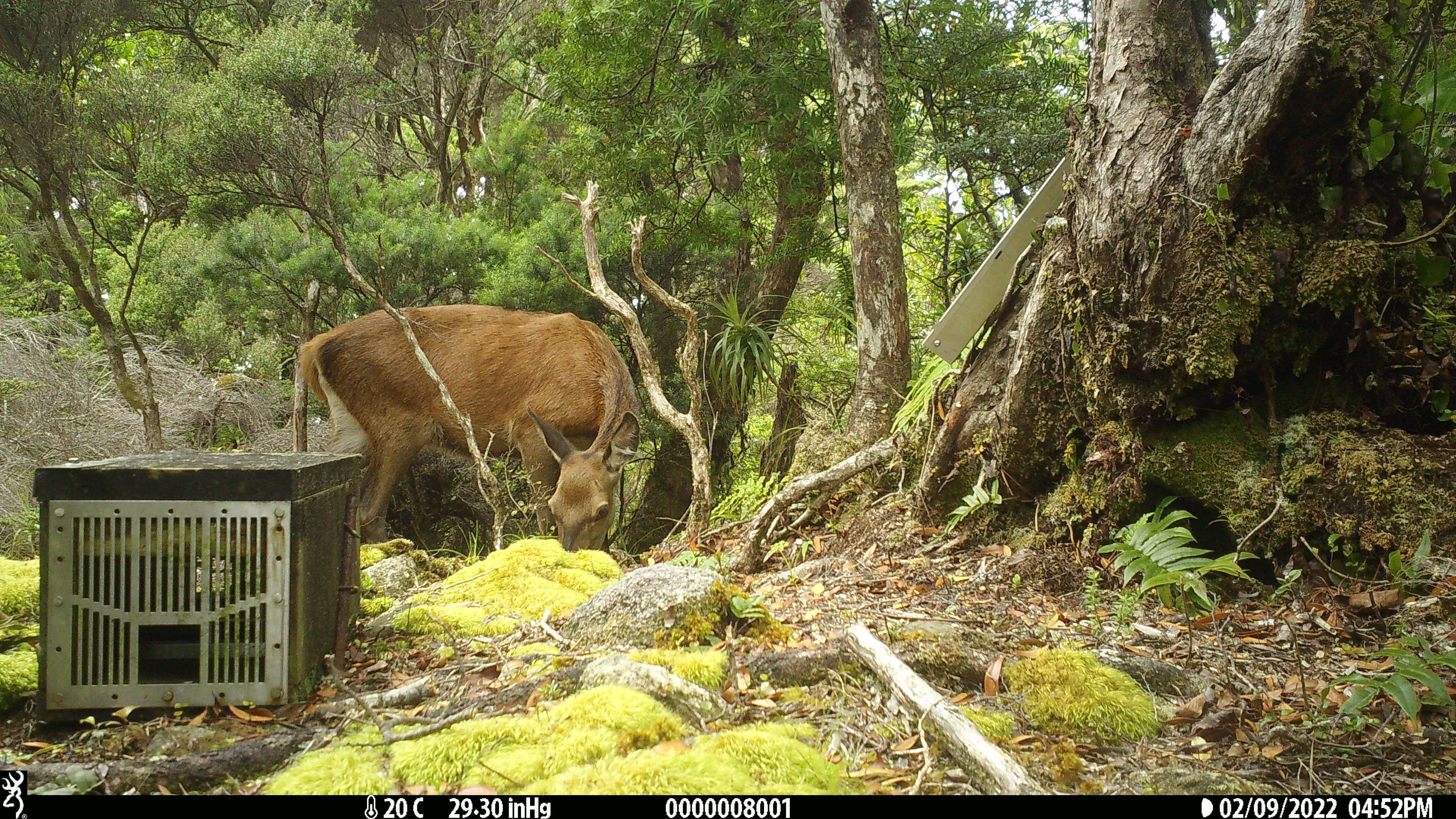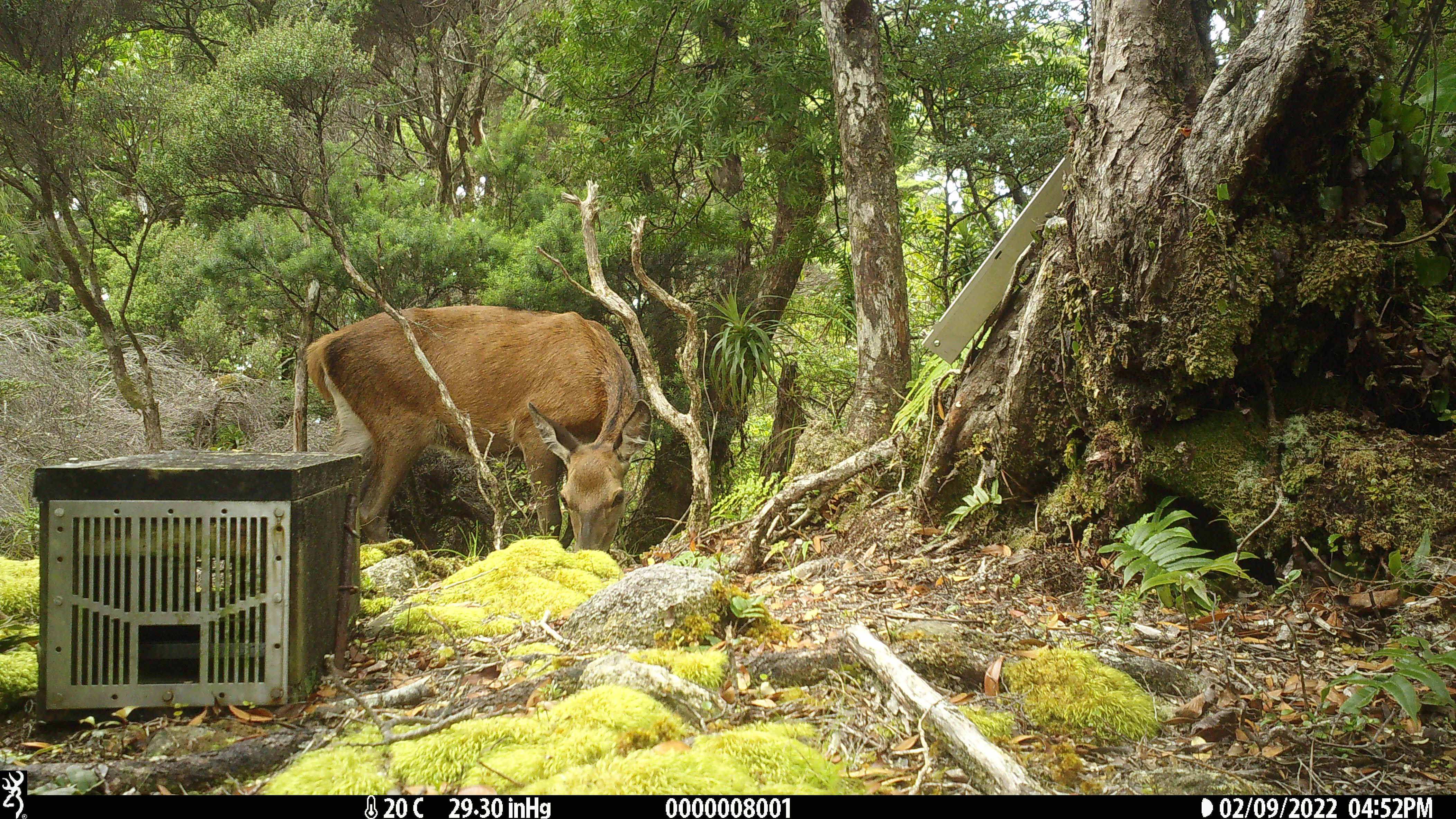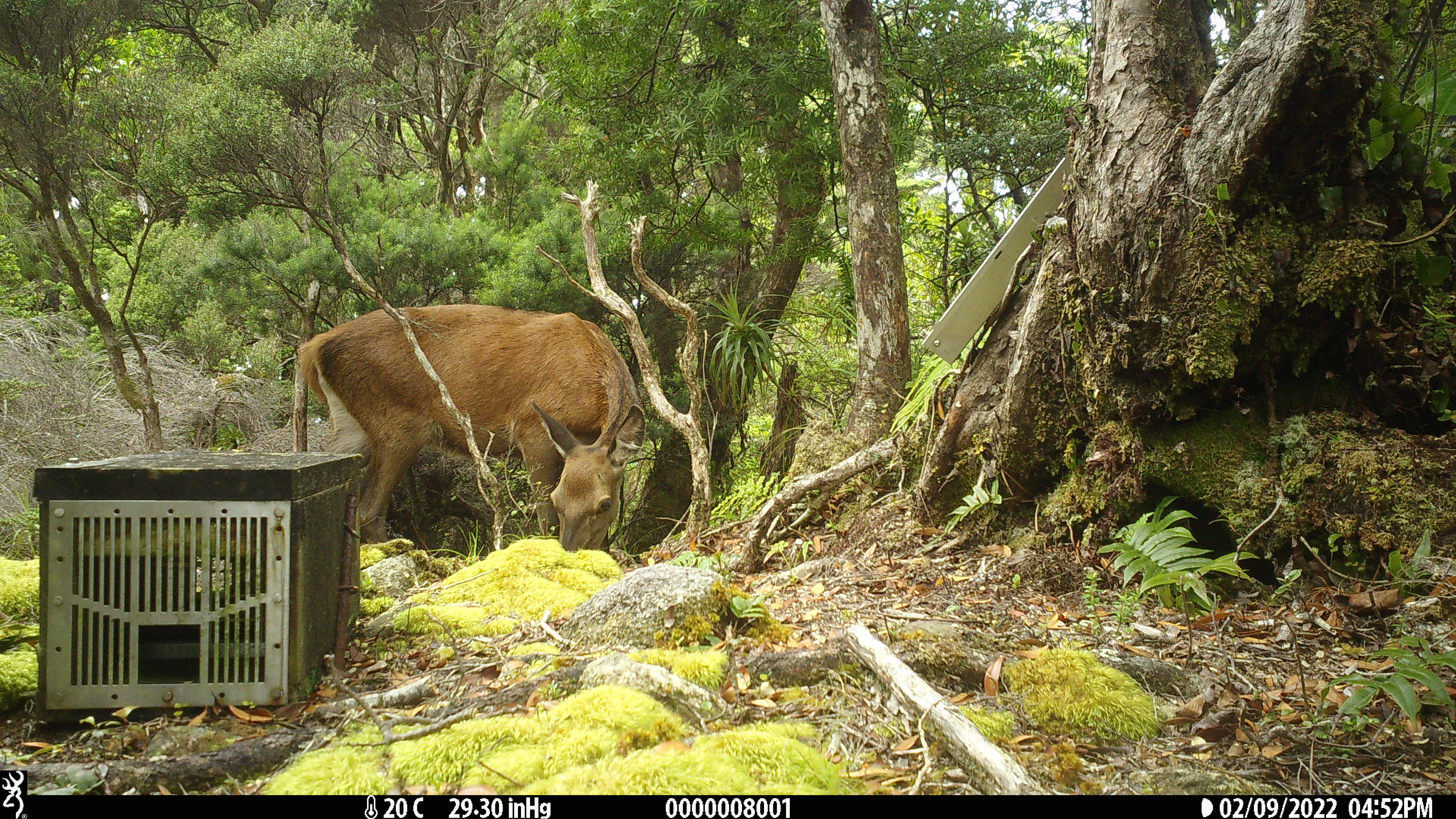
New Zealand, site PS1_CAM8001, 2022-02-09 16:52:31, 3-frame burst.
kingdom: Animalia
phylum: Chordata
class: Mammalia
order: Artiodactyla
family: Cervidae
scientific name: Cervidae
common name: deer